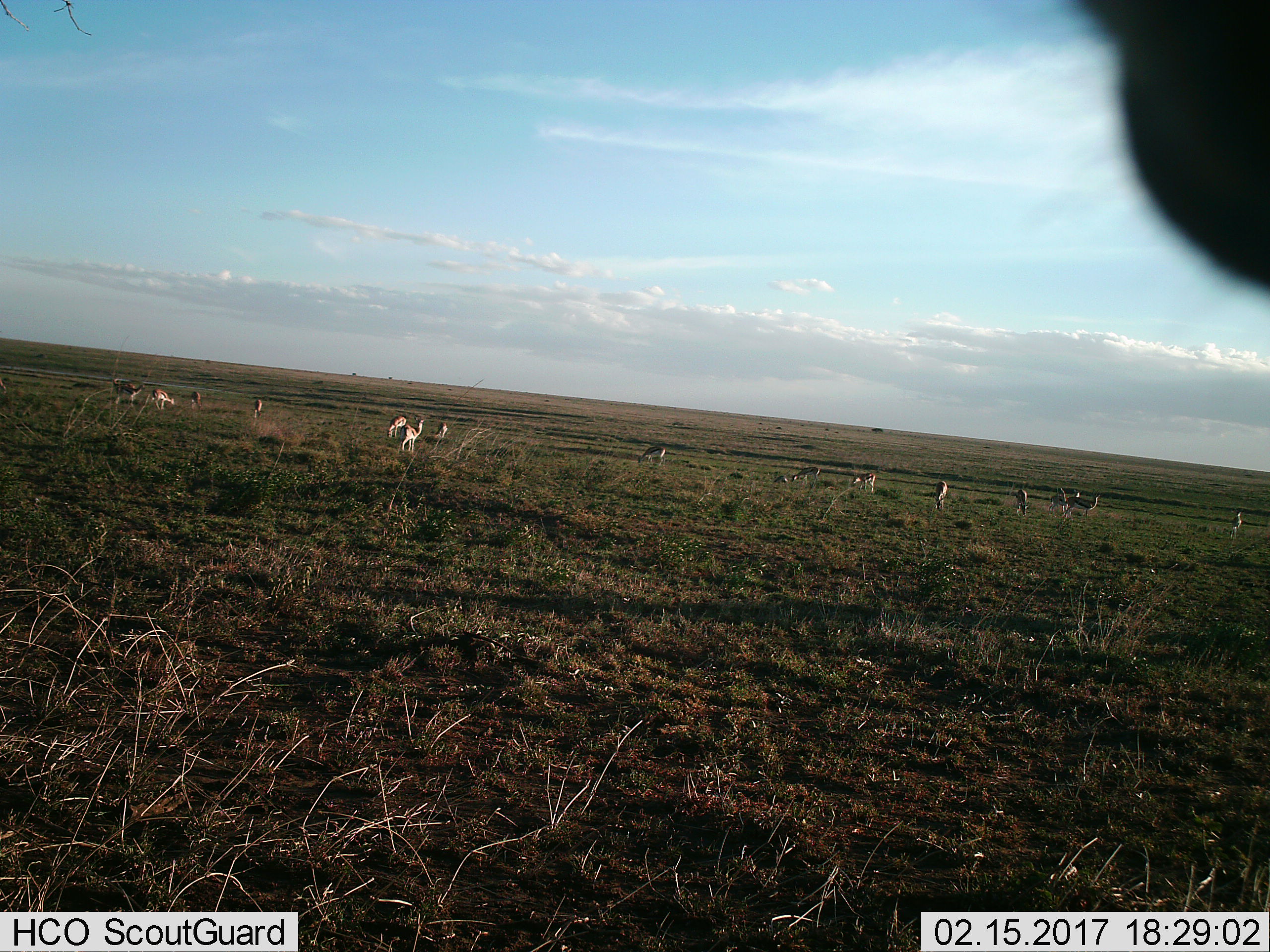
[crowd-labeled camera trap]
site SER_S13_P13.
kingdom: Animalia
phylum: Chordata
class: Mammalia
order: Artiodactyla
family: Bovidae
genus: Eudorcas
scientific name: Eudorcas thomsonii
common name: thomson's gazelle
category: gazellethomsons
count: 11-50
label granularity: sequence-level